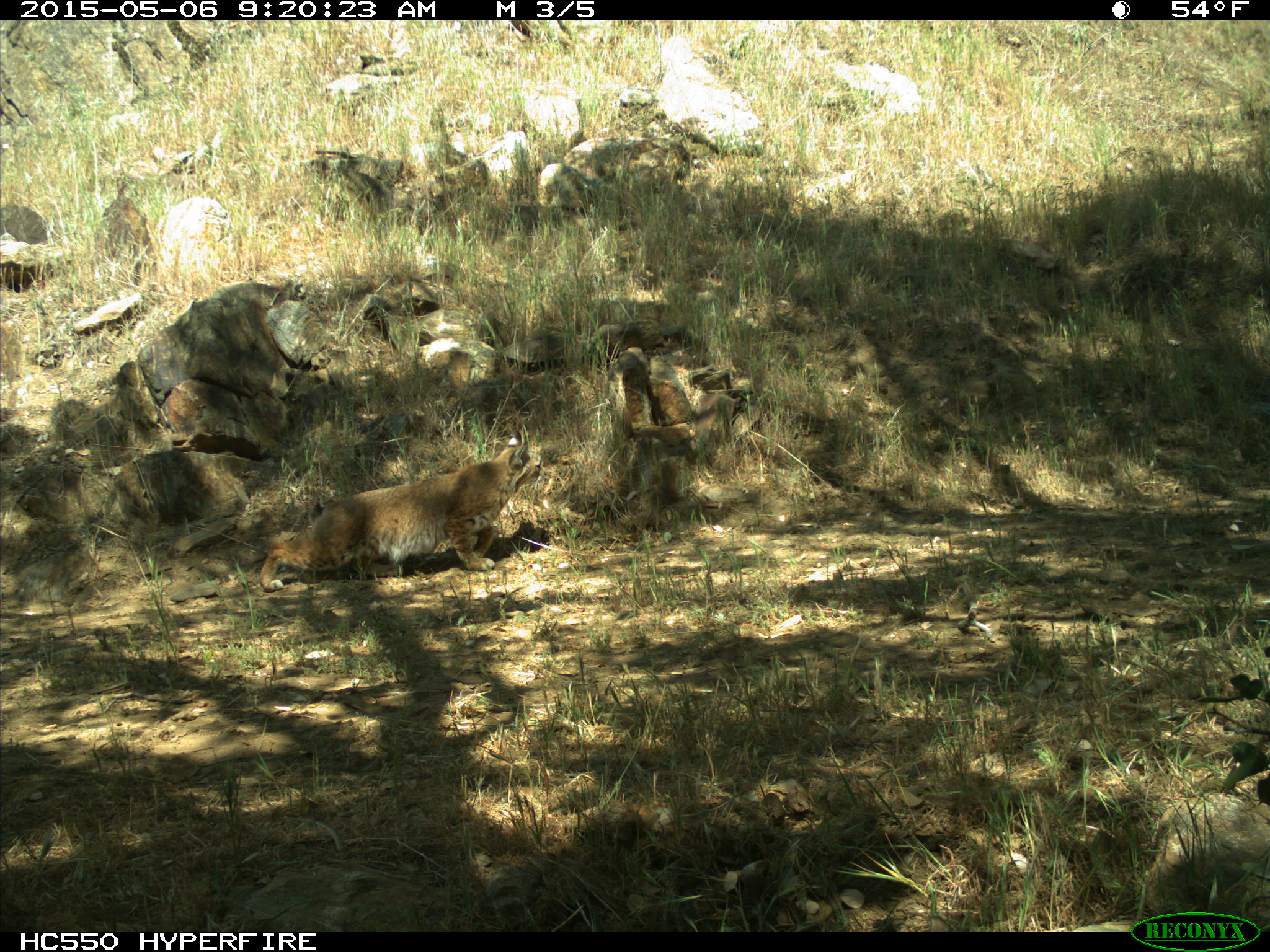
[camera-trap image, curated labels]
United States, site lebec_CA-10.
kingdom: Animalia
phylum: Chordata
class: Mammalia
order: Carnivora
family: Felidae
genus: Lynx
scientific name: Lynx rufus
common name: bobcat